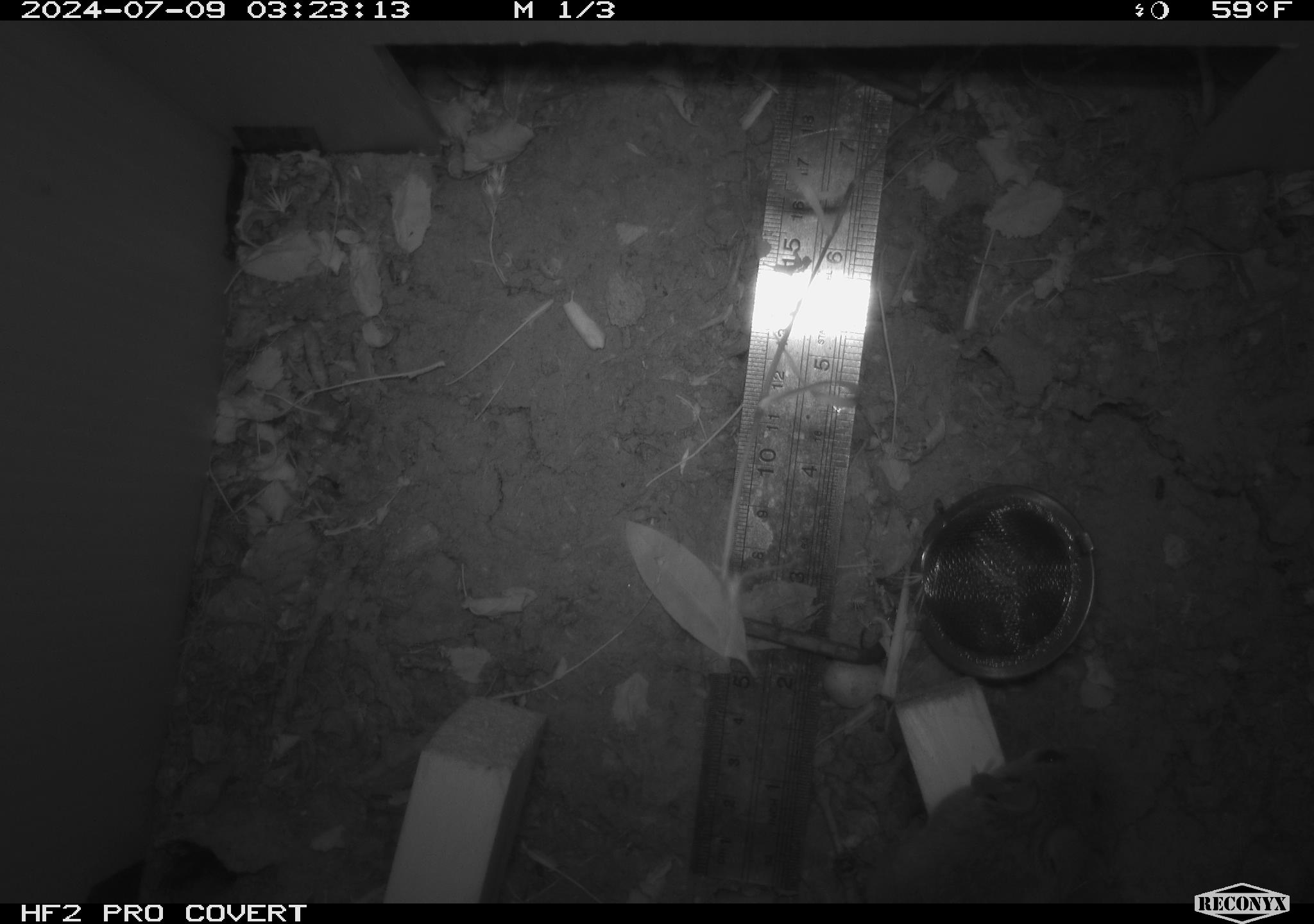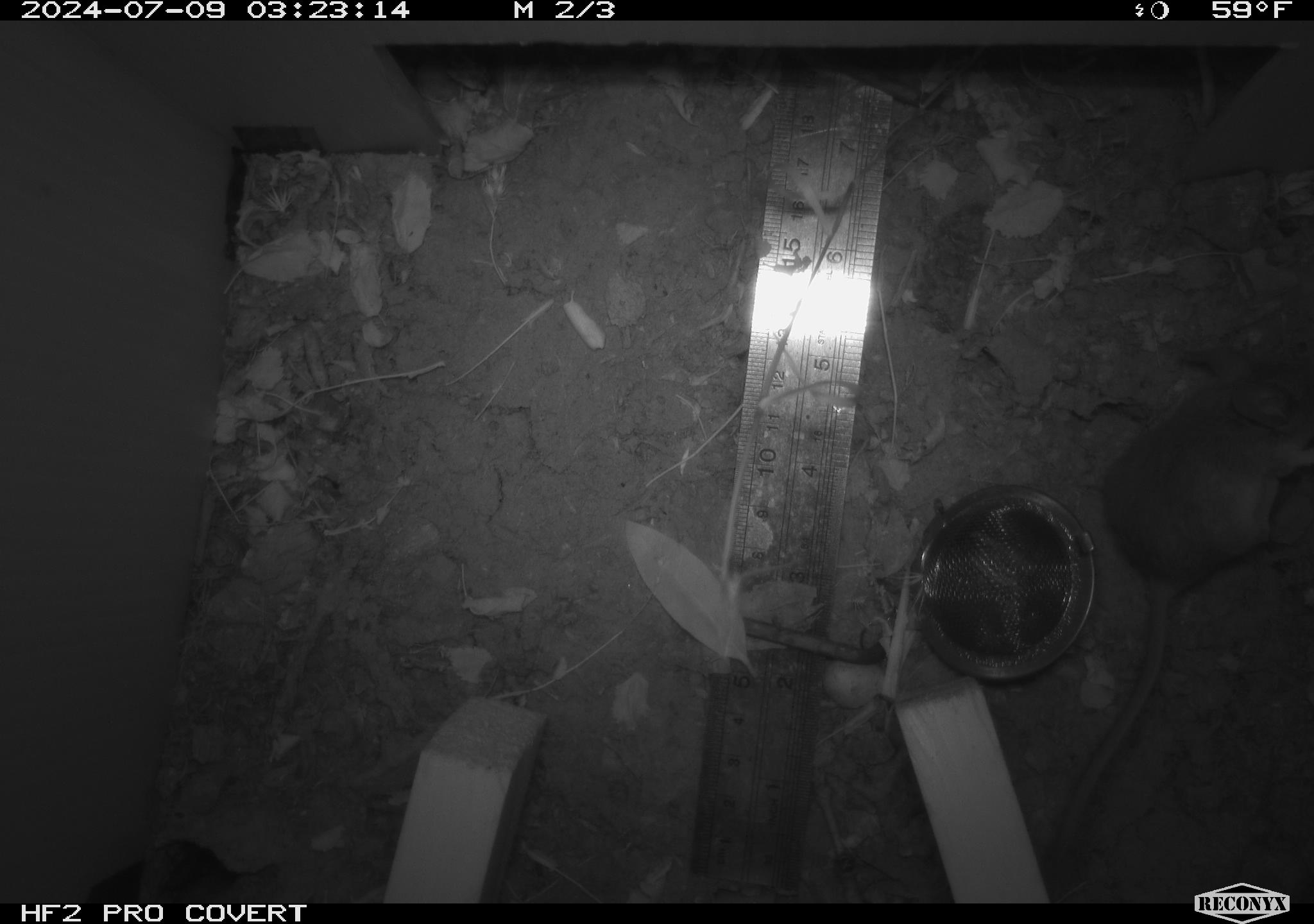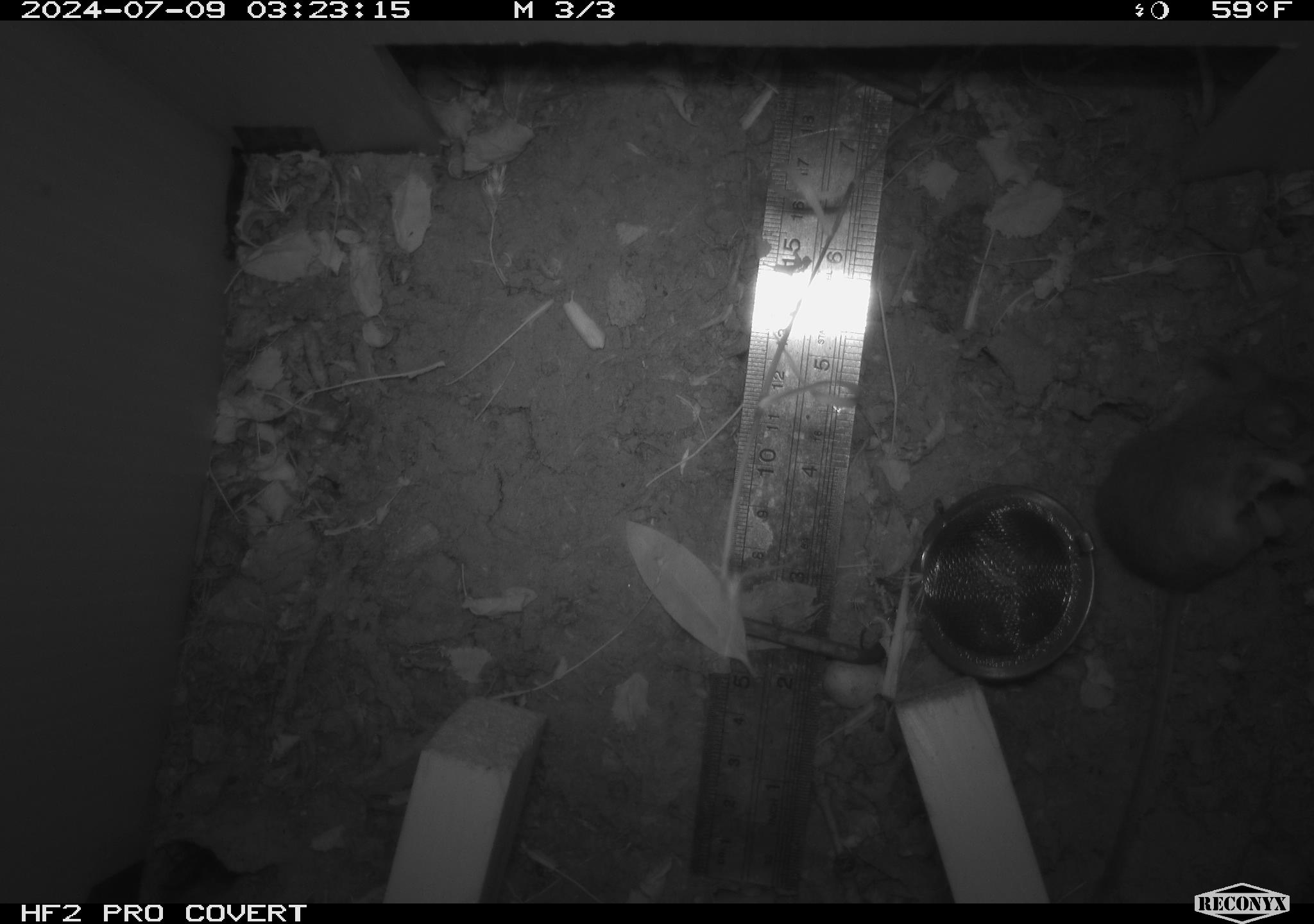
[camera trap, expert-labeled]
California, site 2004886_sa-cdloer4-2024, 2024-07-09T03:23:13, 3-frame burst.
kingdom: Animalia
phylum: Chordata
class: Mammalia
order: Rodentia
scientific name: Rodentia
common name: rodent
Rodent (Rodentia).